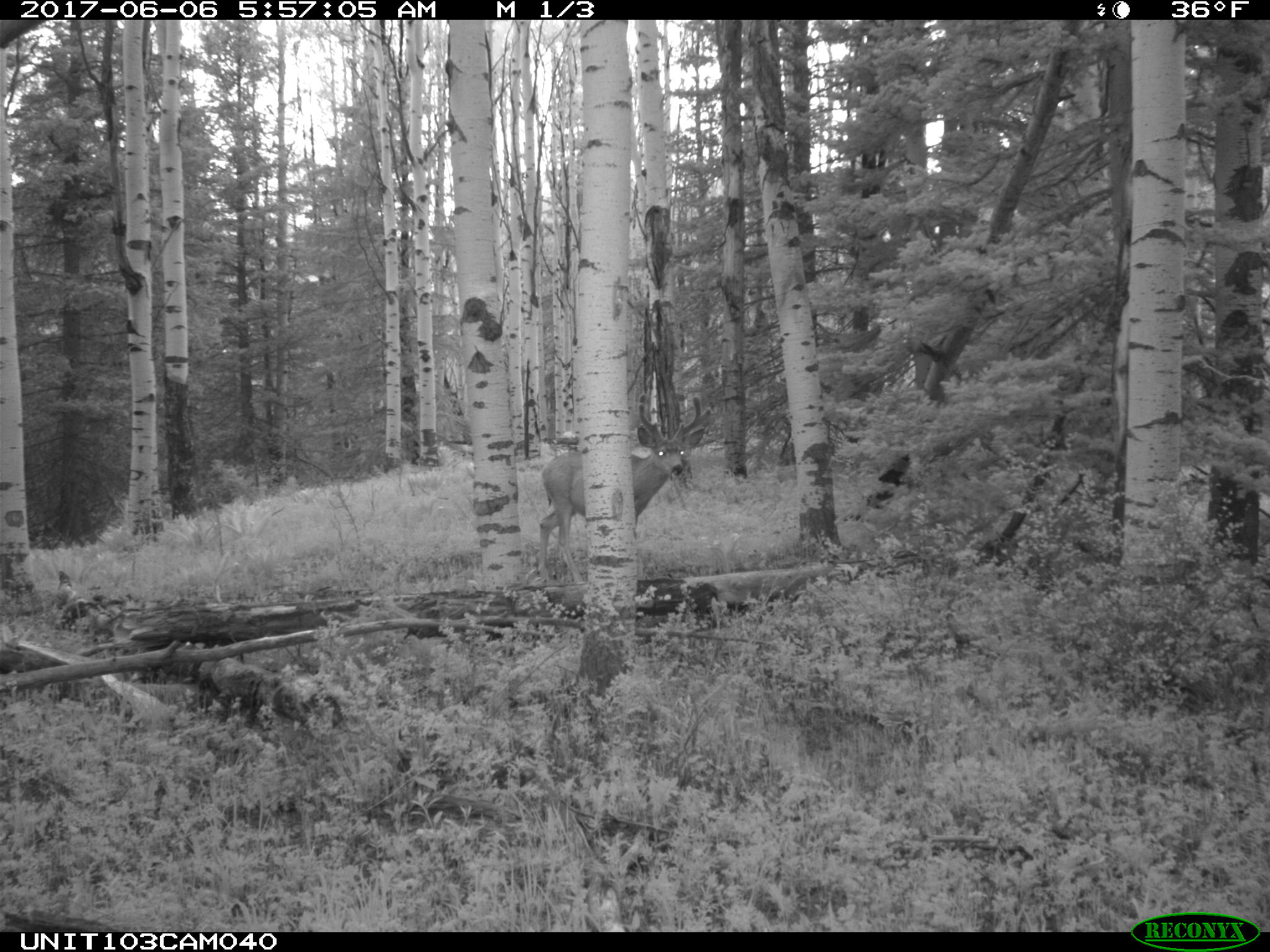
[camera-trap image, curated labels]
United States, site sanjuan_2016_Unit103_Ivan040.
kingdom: Animalia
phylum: Chordata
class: Mammalia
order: Artiodactyla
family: Cervidae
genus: Odocoileus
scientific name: Odocoileus hemionus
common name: mule deer